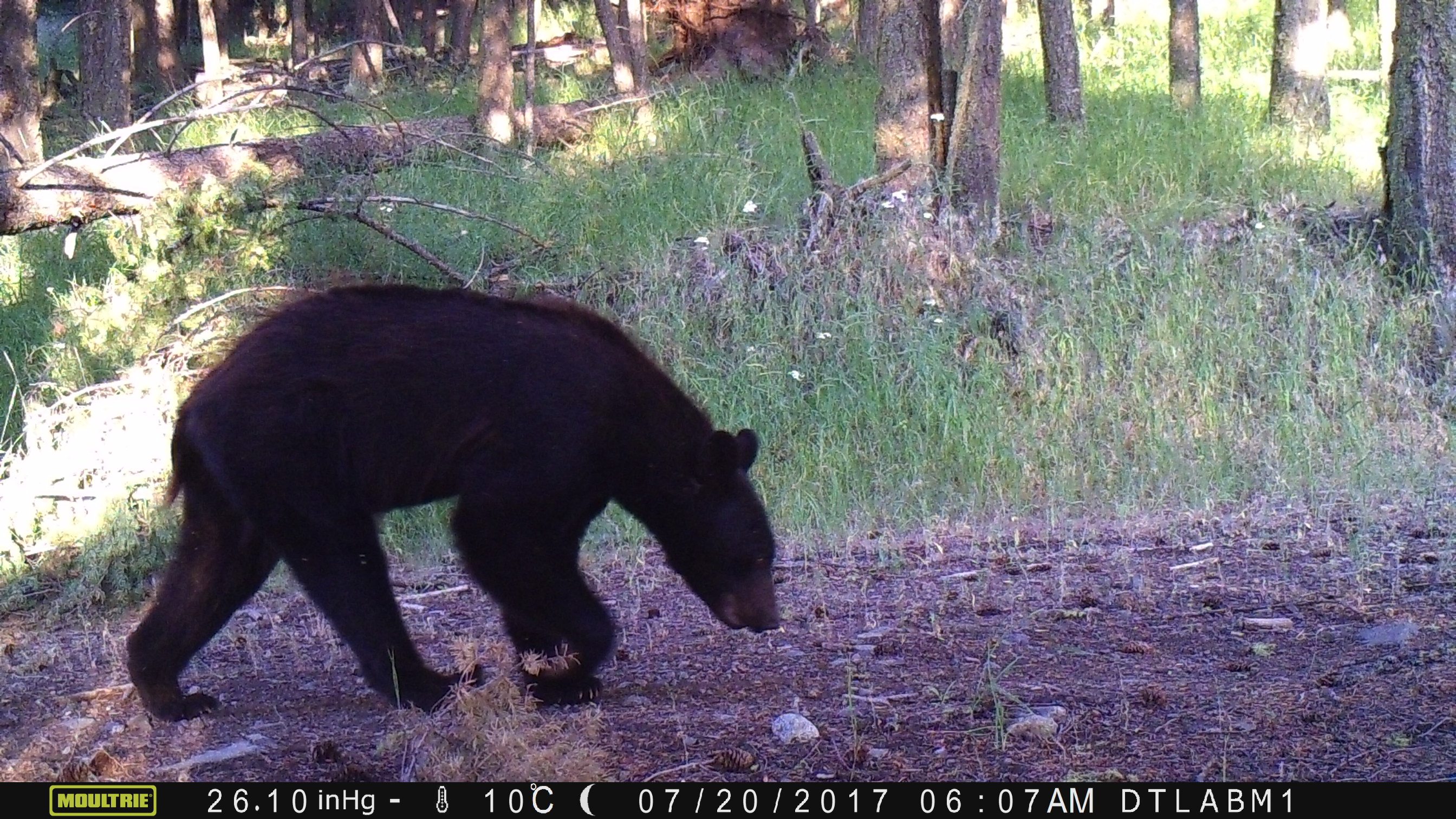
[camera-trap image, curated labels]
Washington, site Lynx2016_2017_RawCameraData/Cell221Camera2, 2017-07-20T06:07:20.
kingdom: Animalia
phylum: Chordata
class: Mammalia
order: Carnivora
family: Ursidae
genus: Ursus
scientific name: Ursus americanus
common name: american black bear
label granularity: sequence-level